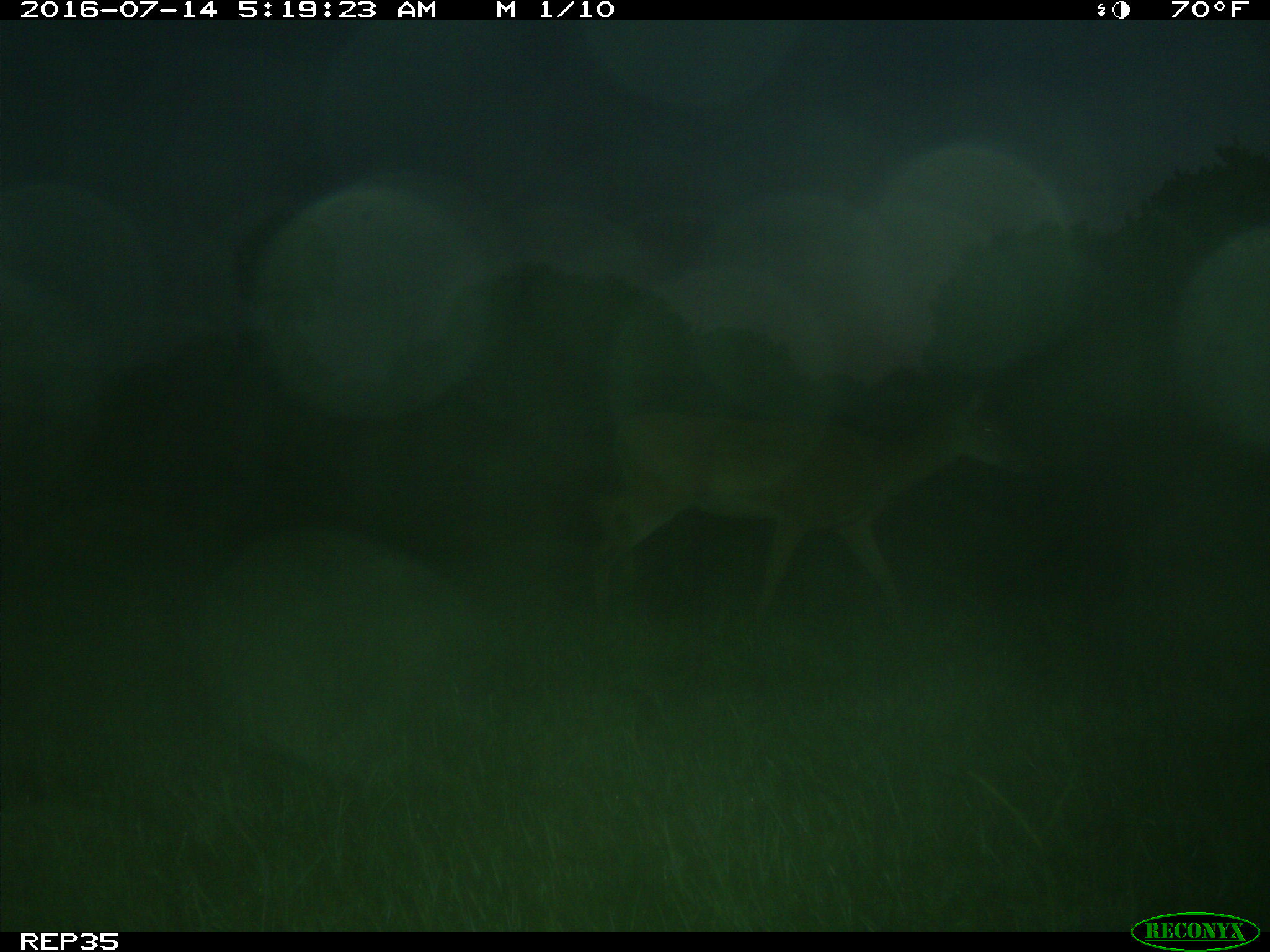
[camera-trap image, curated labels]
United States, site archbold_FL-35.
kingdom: Animalia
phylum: Chordata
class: Mammalia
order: Artiodactyla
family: Cervidae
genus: Odocoileus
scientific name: Odocoileus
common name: deer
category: unidentified deer